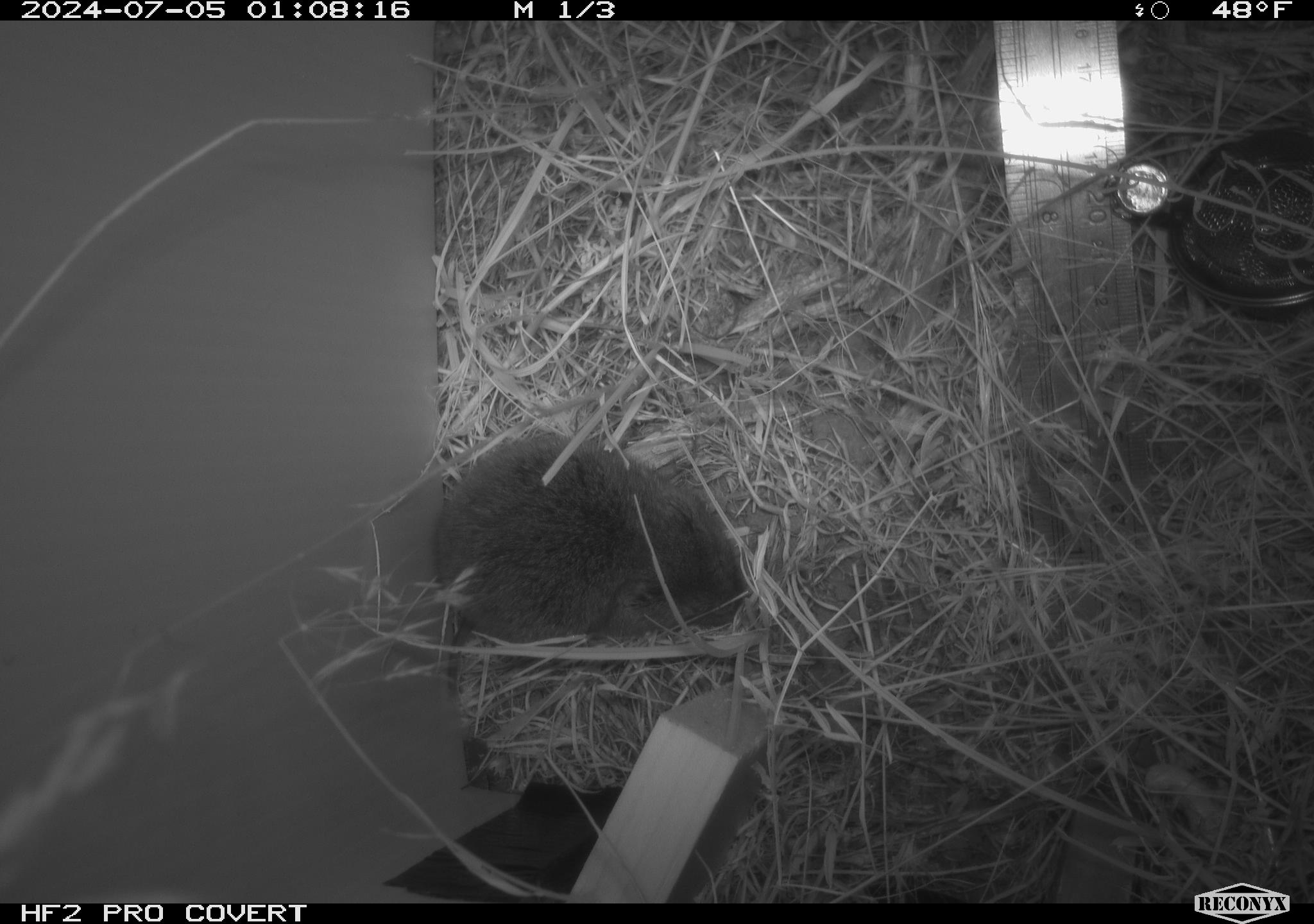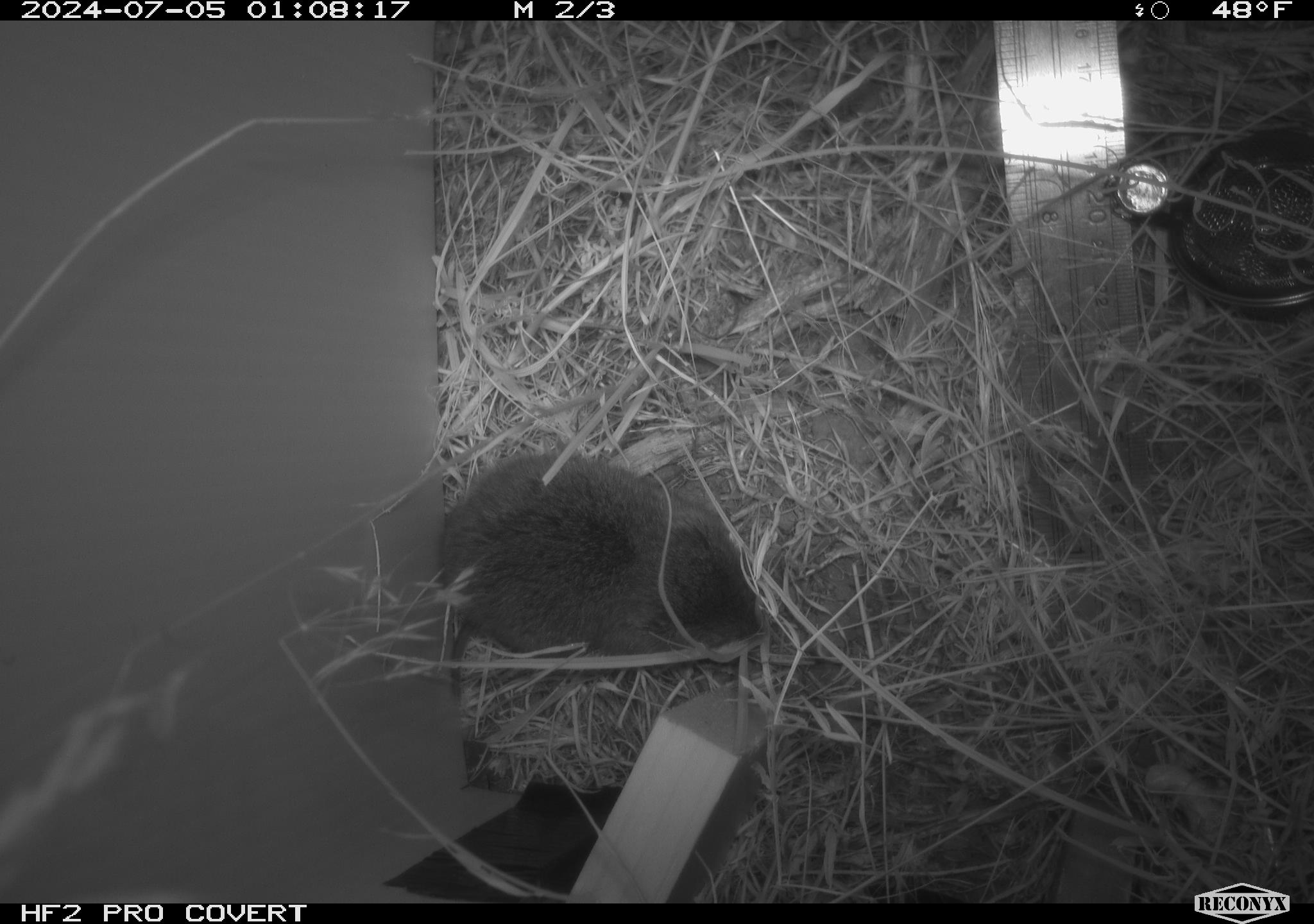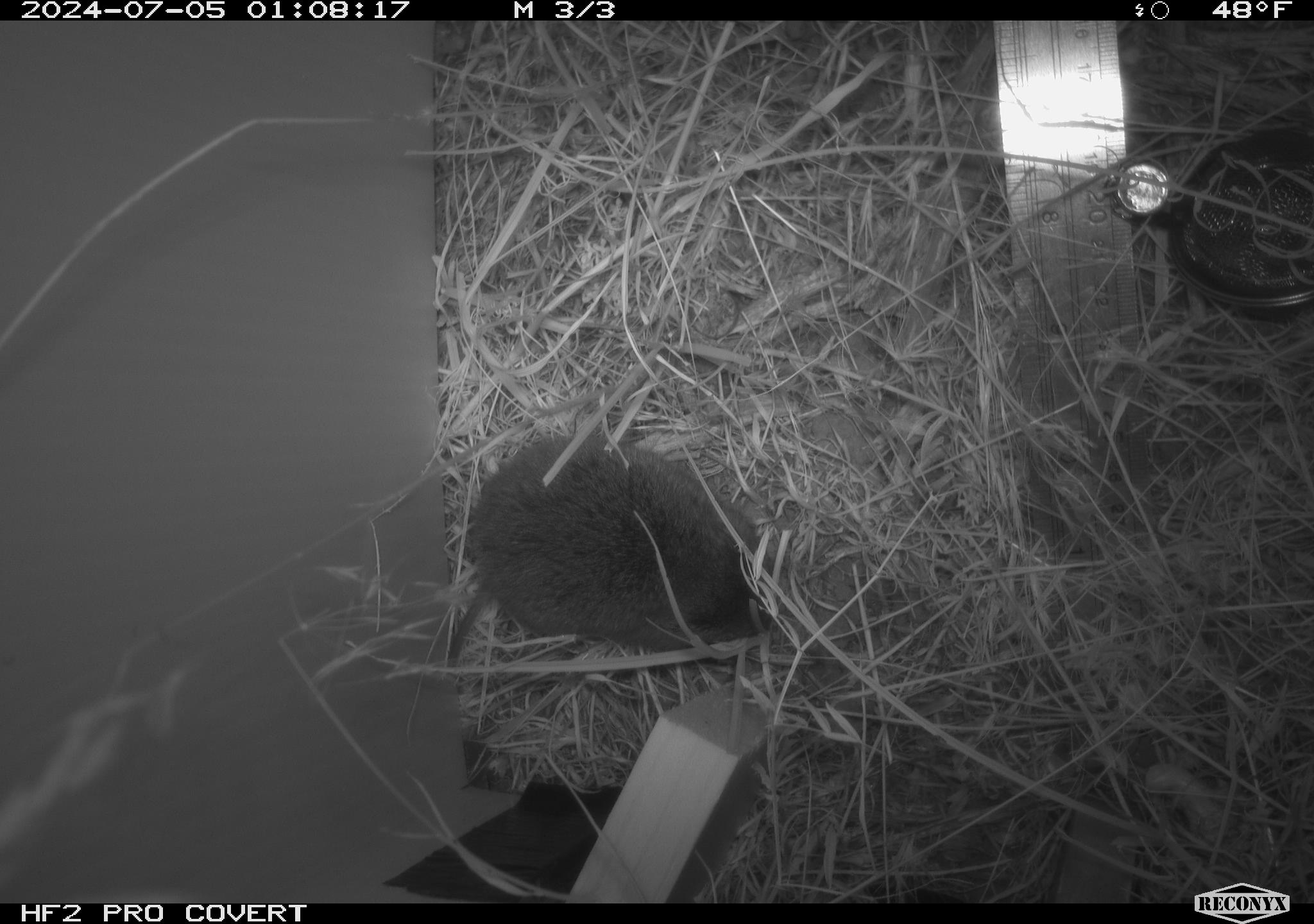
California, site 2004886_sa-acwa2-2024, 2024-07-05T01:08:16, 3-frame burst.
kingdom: Animalia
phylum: Chordata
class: Mammalia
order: Rodentia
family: Cricetidae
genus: Microtus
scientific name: Microtus californicus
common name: california vole